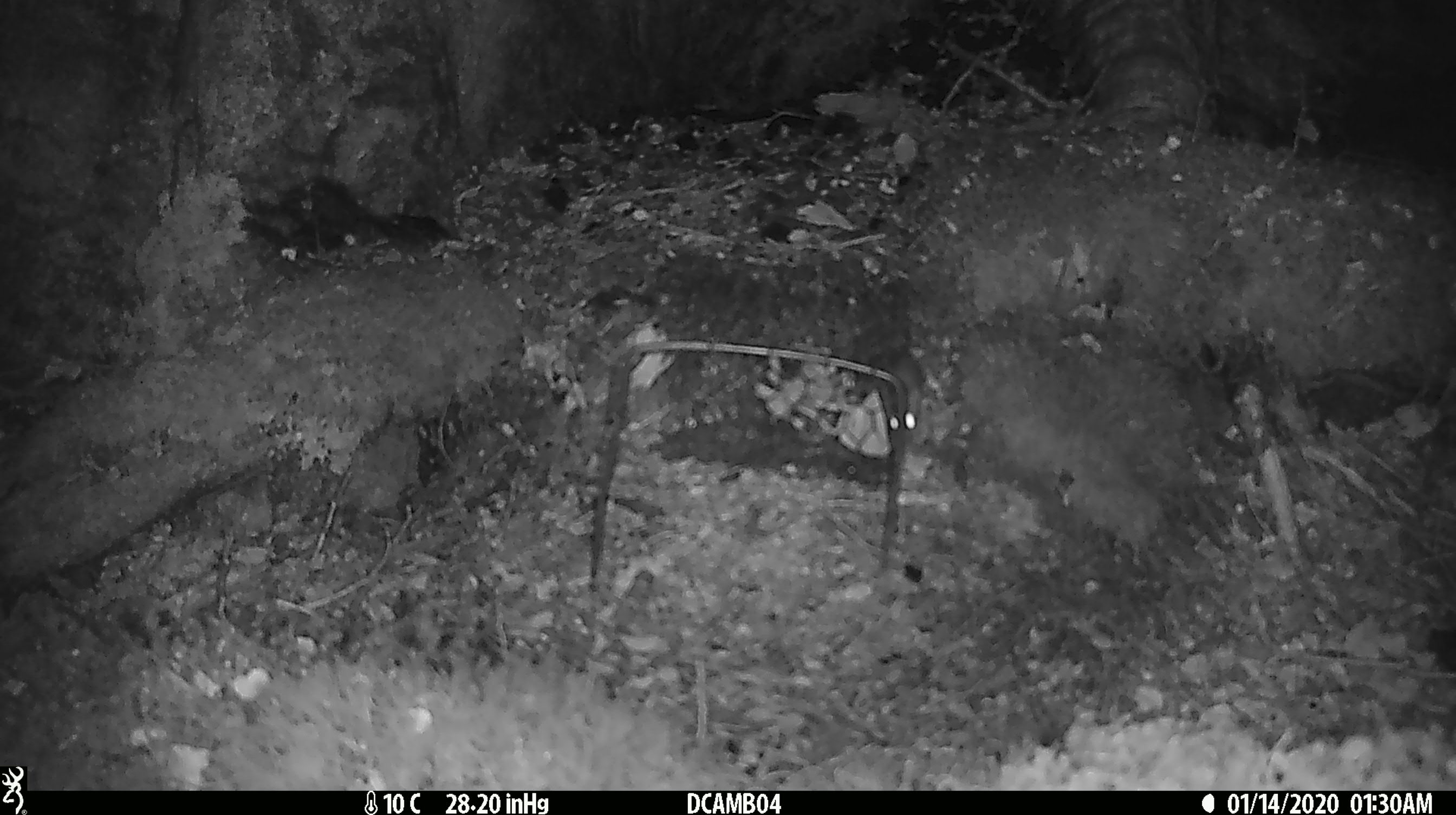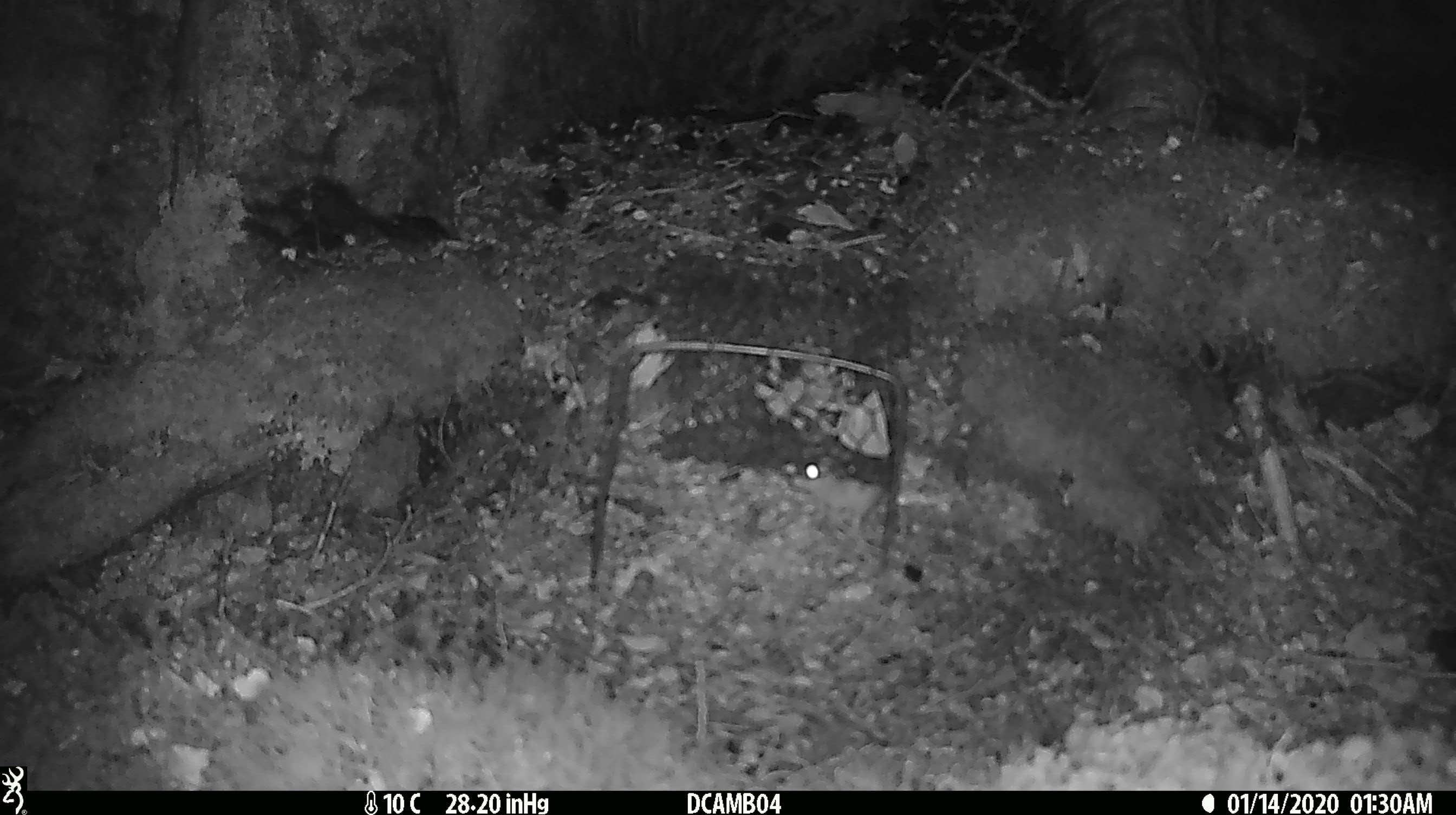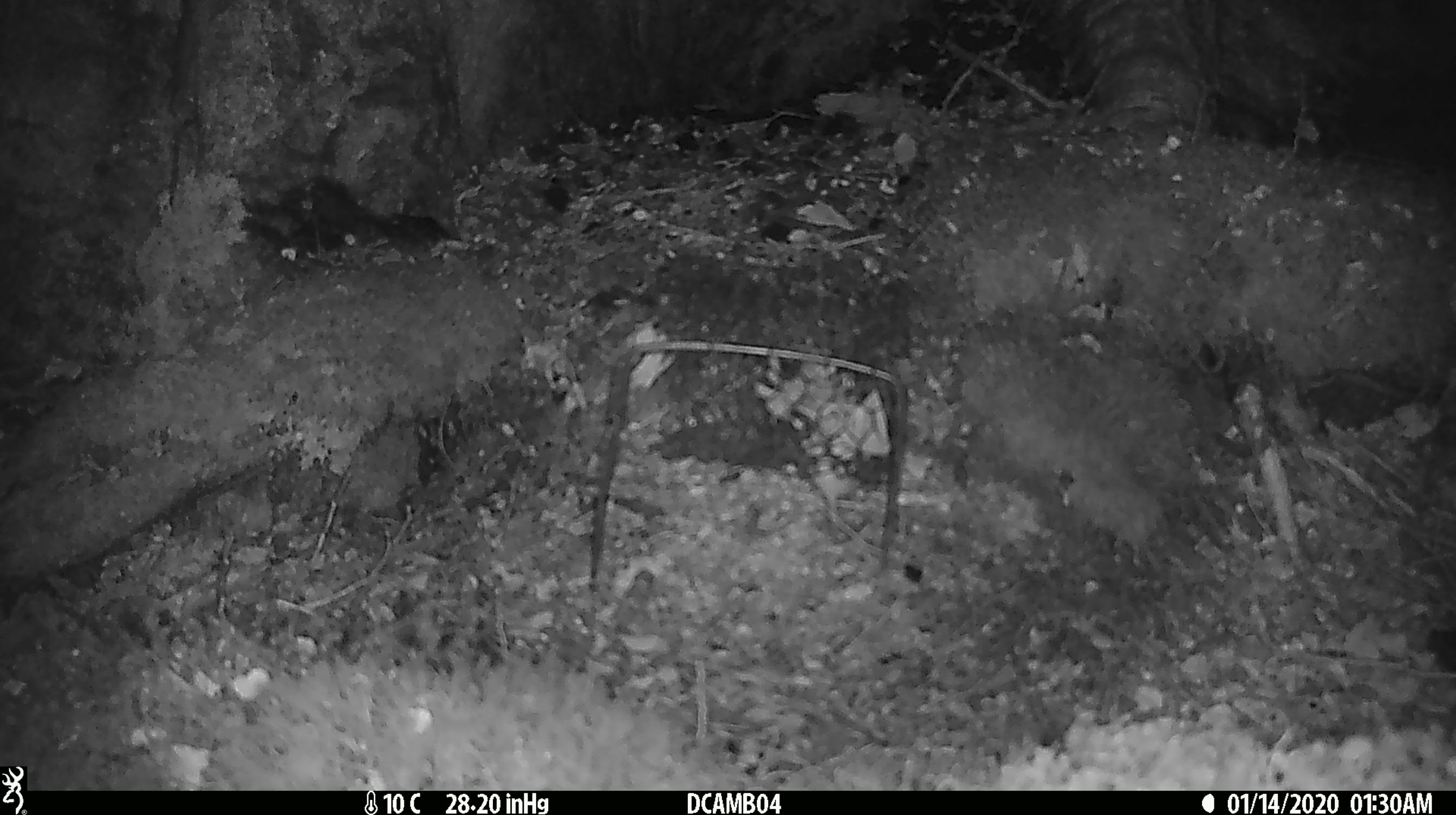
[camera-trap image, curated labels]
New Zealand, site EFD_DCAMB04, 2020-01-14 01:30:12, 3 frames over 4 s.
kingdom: Animalia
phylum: Chordata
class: Mammalia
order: Rodentia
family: Muridae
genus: Mus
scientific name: Mus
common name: mouse